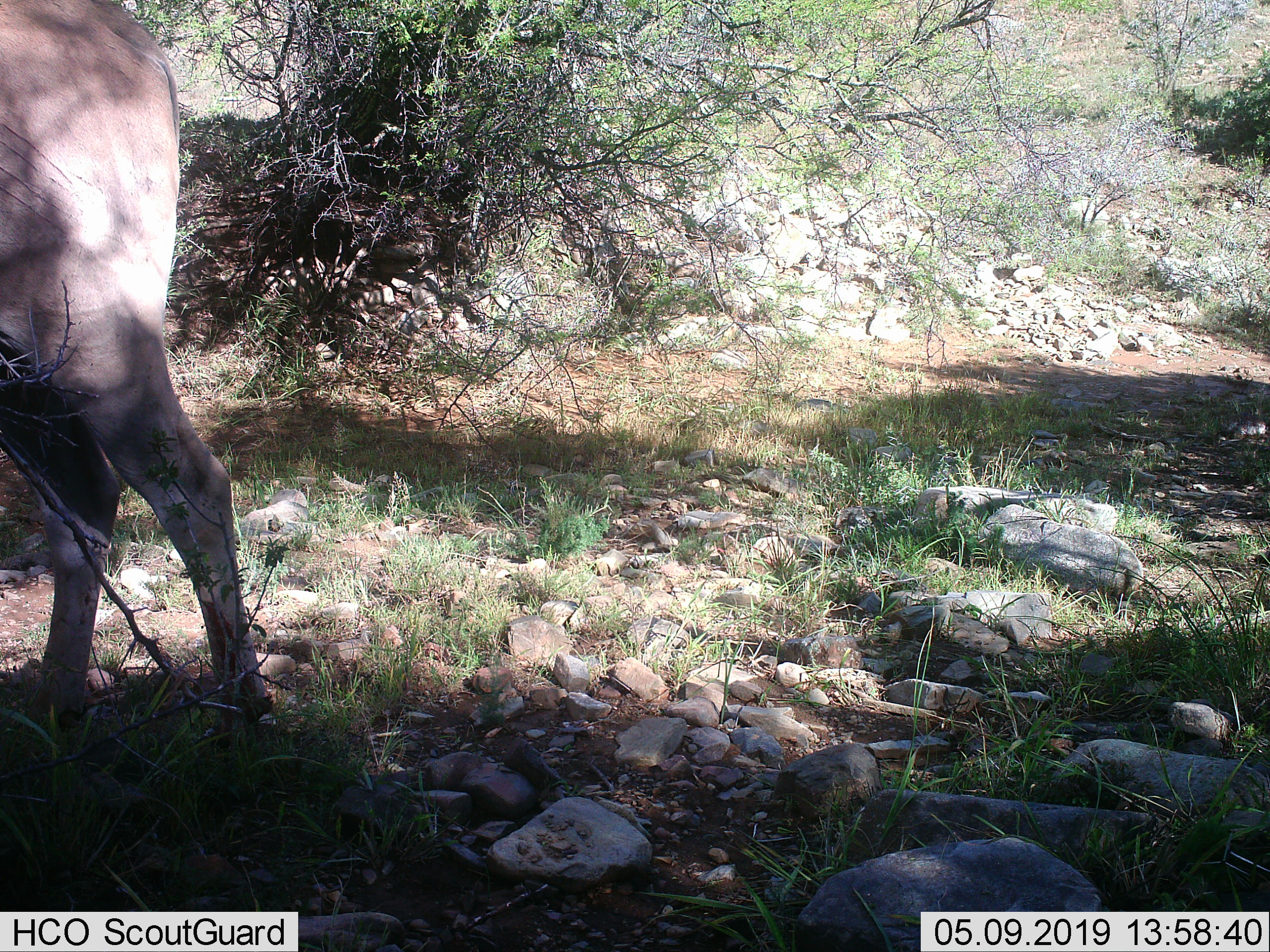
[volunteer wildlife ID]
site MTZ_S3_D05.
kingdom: Animalia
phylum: Chordata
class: Mammalia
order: Artiodactyla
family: Bovidae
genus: Tragelaphus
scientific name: Tragelaphus oryx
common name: eland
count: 1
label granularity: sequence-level